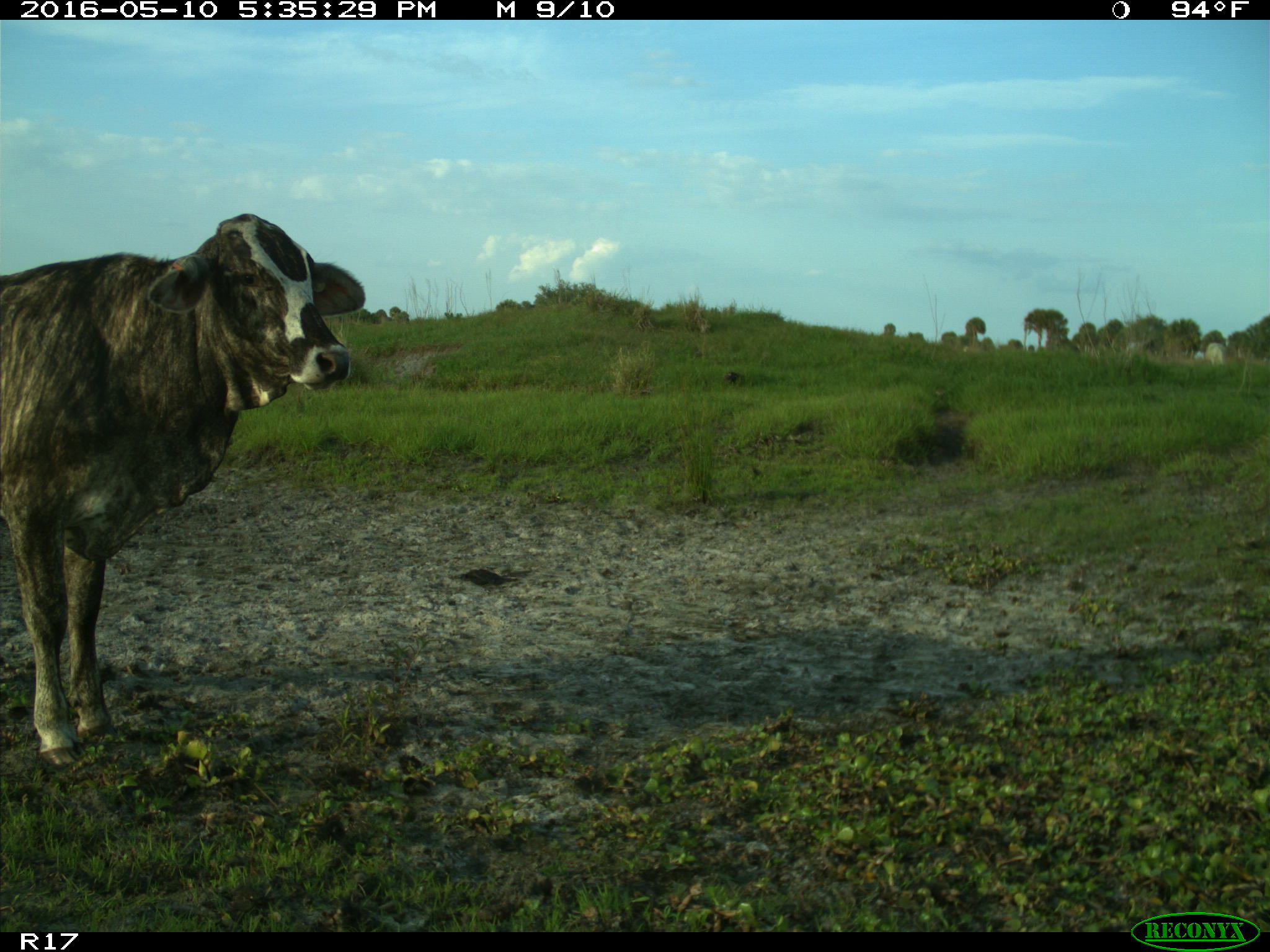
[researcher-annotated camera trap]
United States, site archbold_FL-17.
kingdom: Animalia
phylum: Chordata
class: Mammalia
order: Artiodactyla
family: Bovidae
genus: Bos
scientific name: Bos taurus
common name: domestic cow